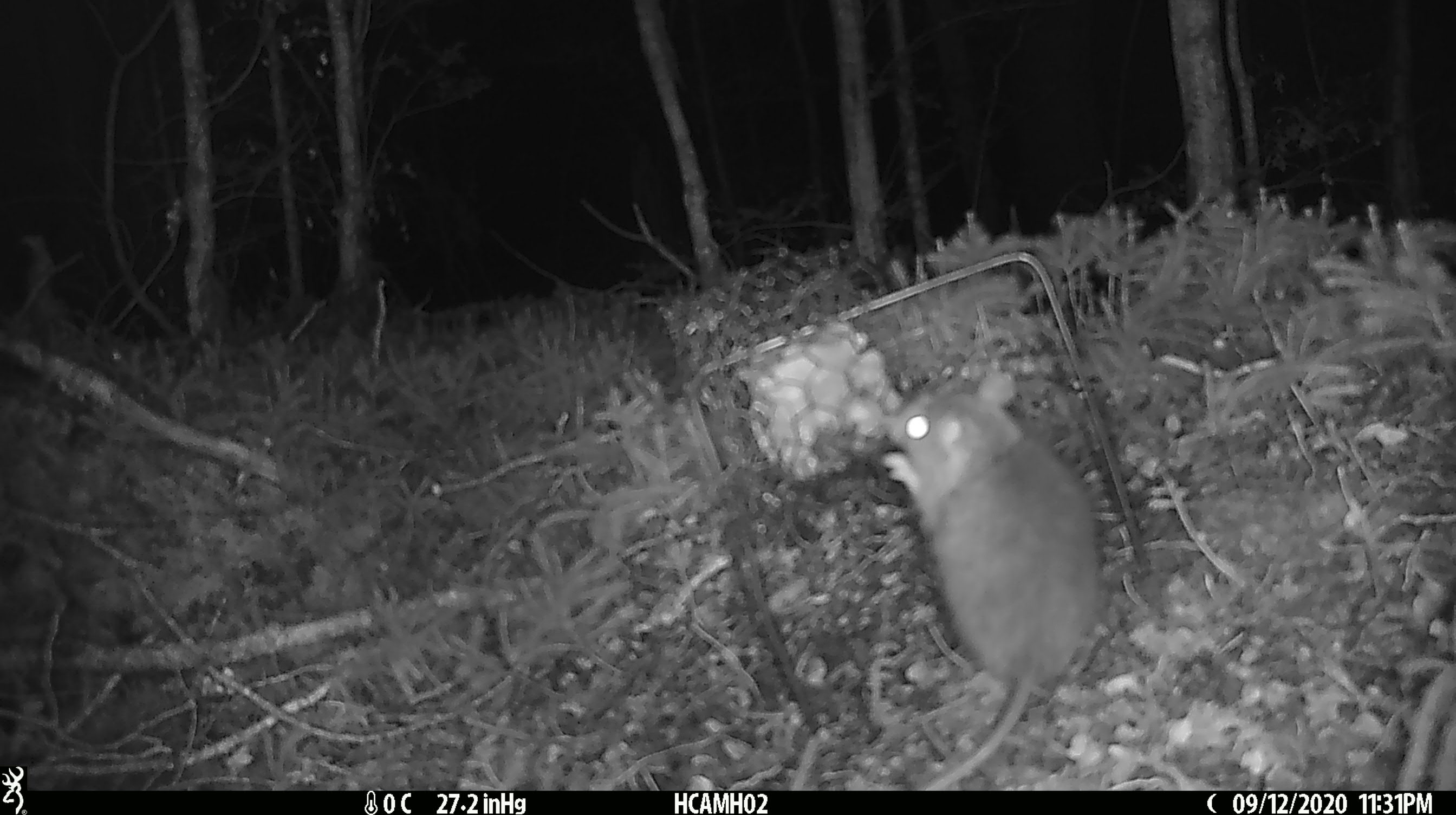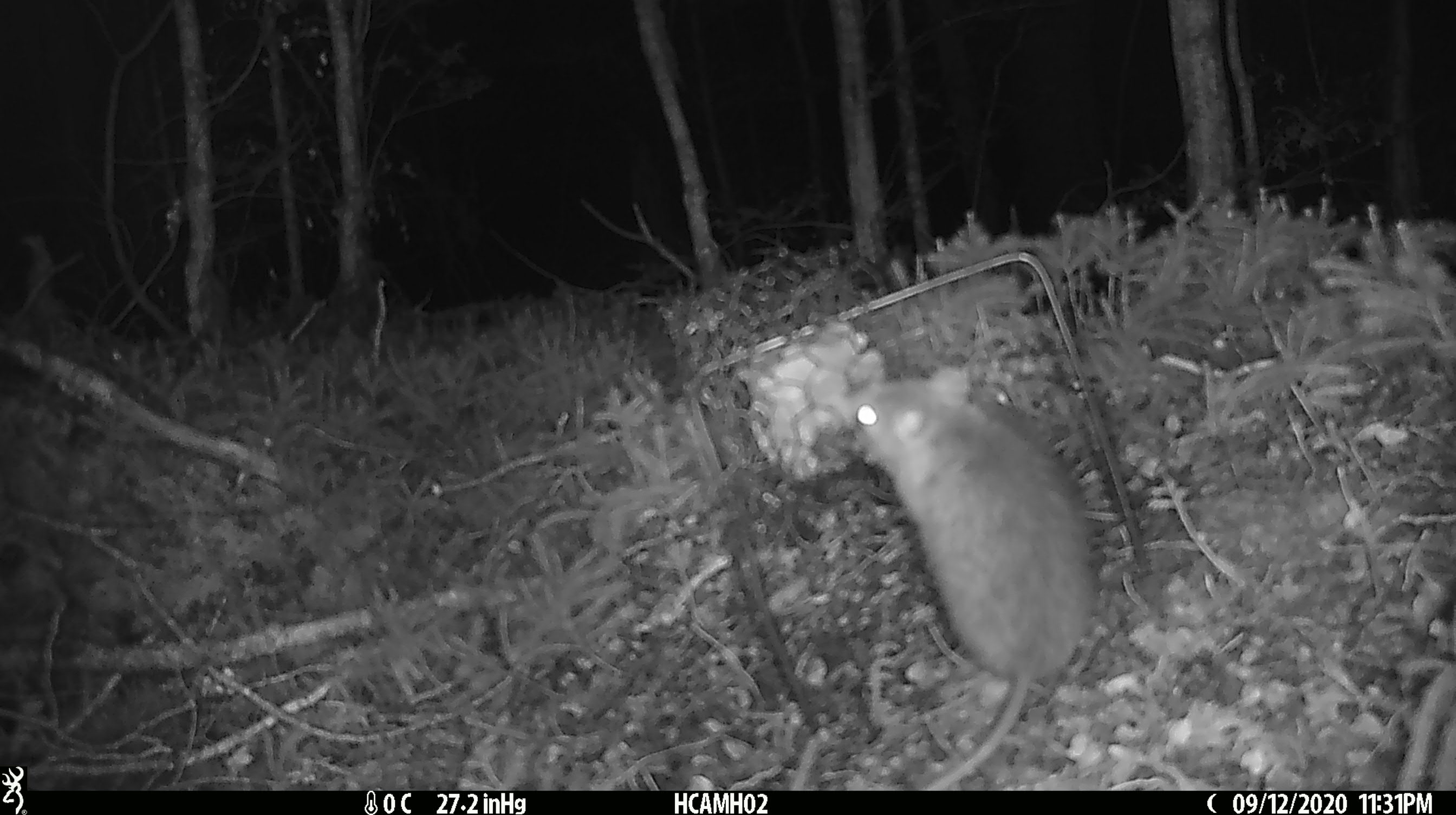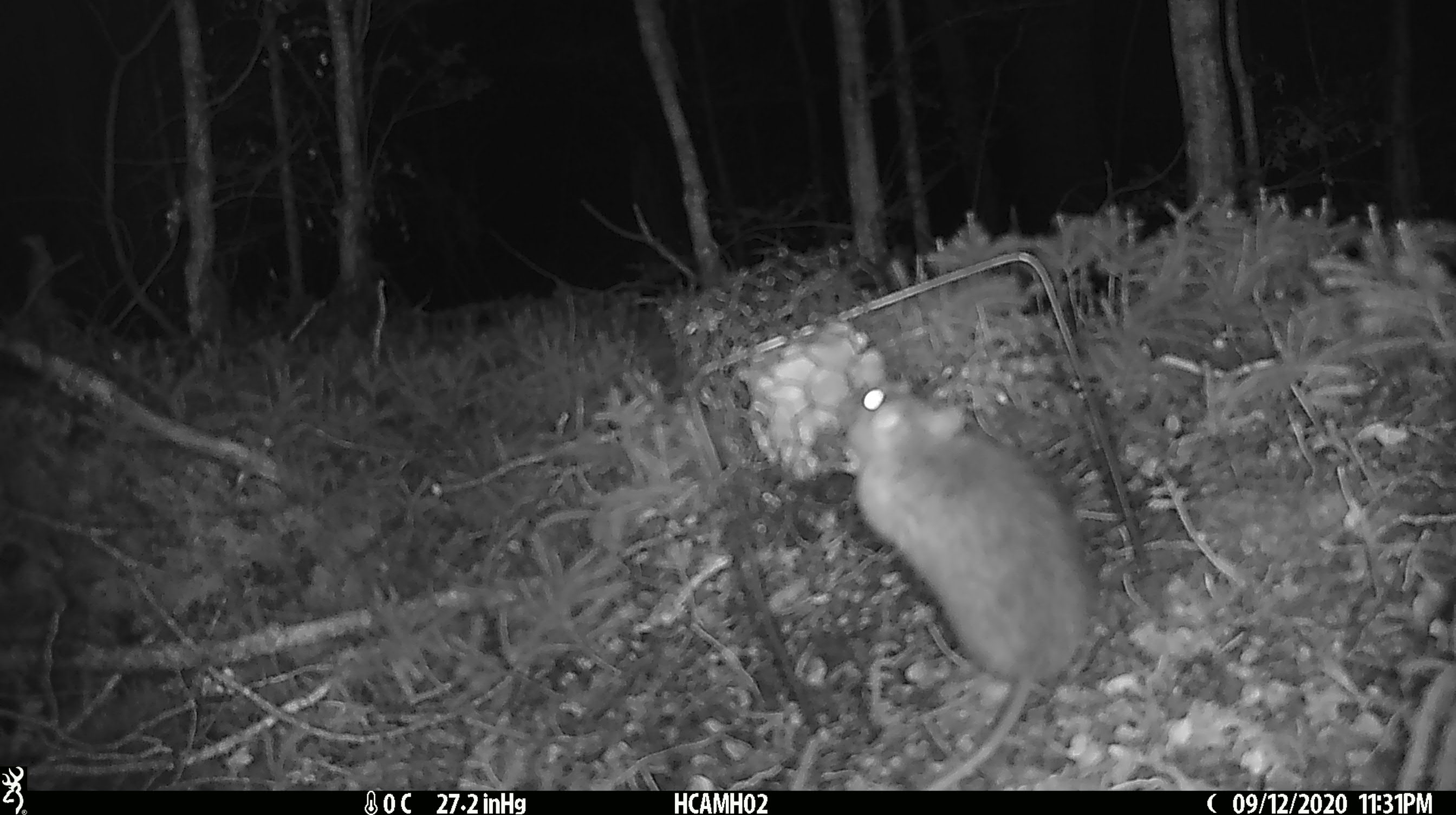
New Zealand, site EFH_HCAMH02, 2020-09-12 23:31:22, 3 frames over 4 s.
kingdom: Animalia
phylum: Chordata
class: Mammalia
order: Rodentia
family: Muridae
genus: Rattus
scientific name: Rattus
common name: rat